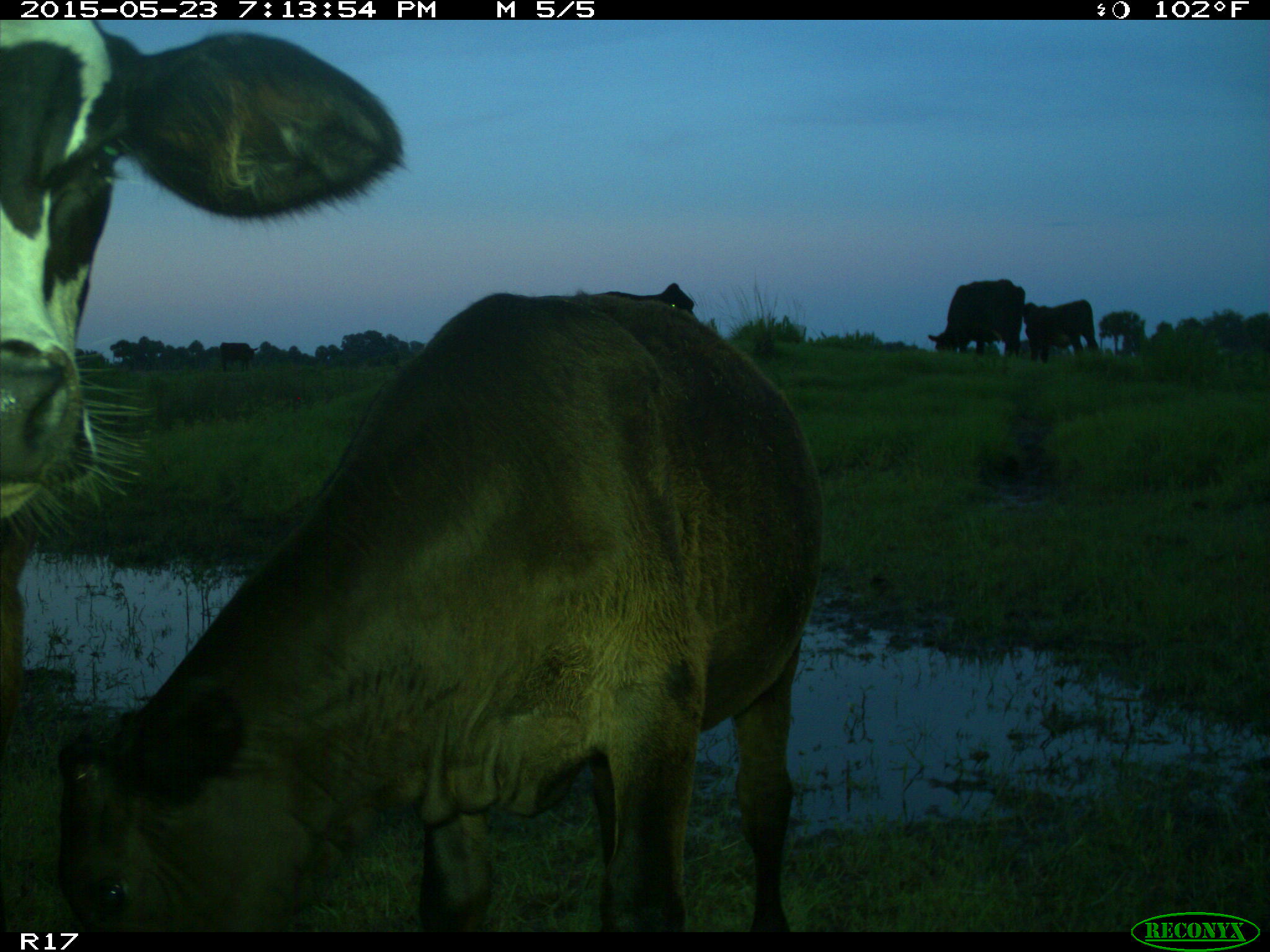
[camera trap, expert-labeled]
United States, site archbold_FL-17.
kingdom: Animalia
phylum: Chordata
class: Mammalia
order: Artiodactyla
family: Bovidae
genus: Bos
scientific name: Bos taurus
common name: domestic cow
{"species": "Bos taurus (domestic cow)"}